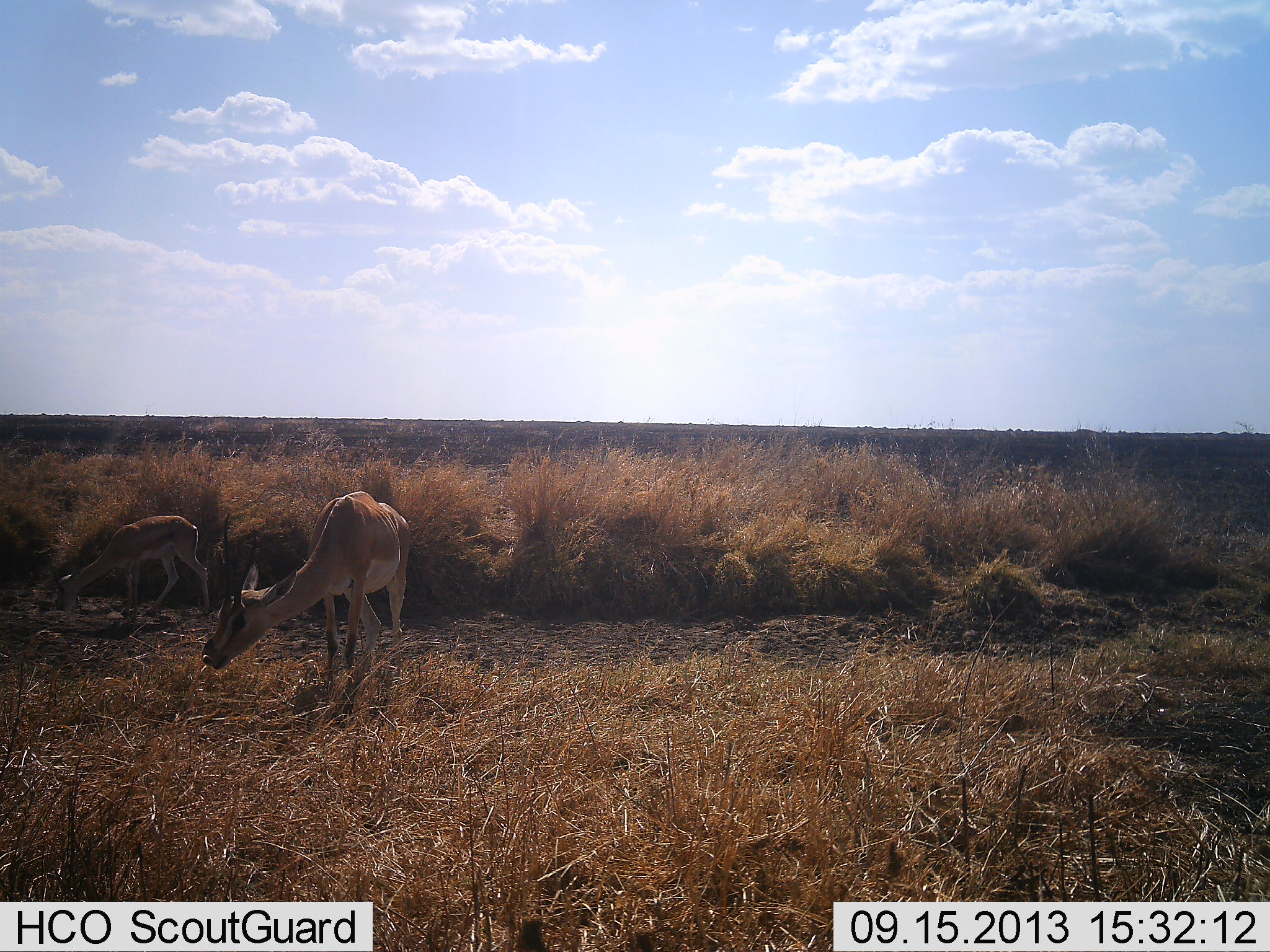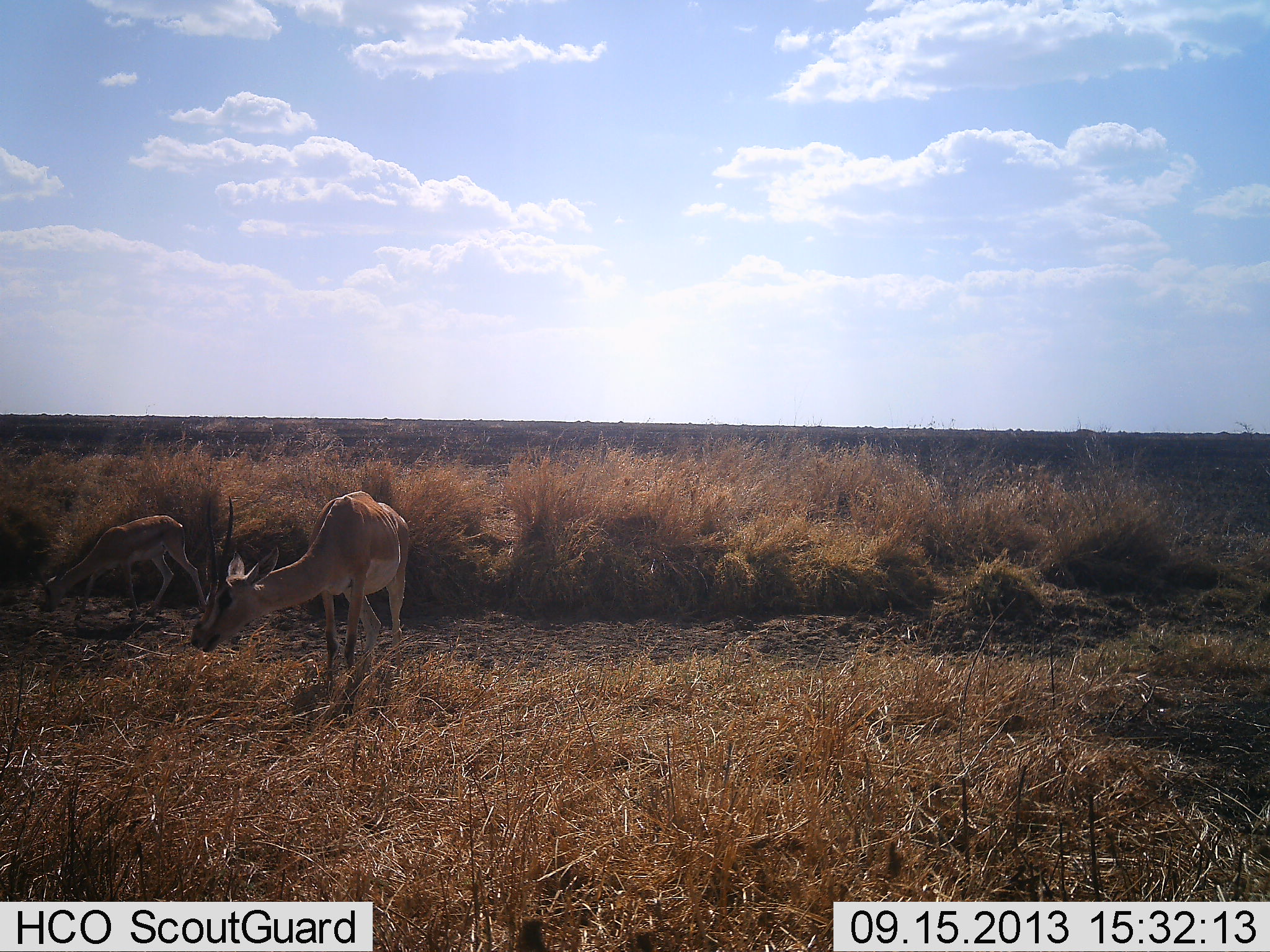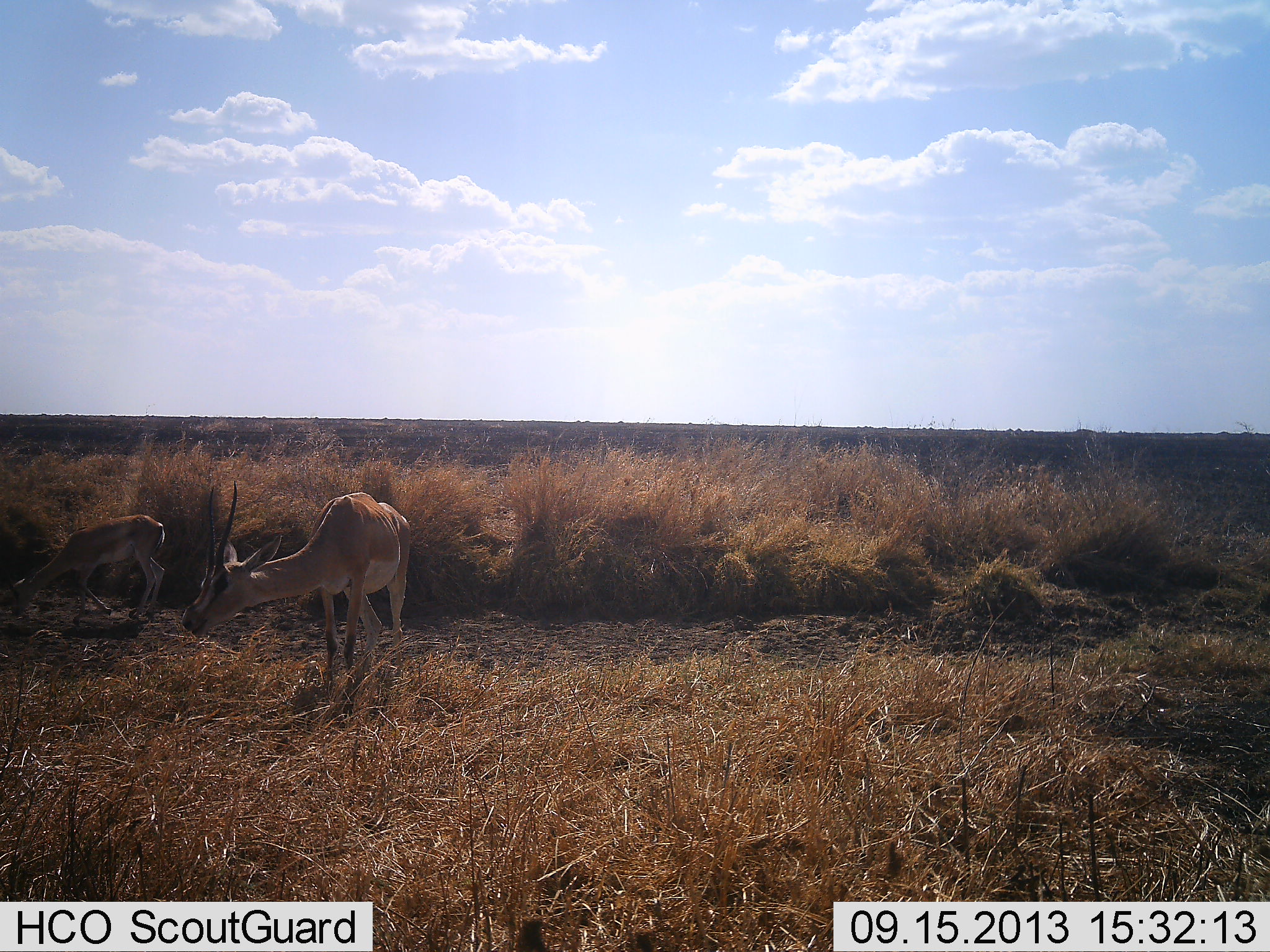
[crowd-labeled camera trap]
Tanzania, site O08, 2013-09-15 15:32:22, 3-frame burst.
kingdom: Animalia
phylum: Chordata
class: Mammalia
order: Artiodactyla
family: Bovidae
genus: Nanger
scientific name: Nanger granti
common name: grant's gazelle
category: gazellegrants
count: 2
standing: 40%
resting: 0%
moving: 20%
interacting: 0%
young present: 10%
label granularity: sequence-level